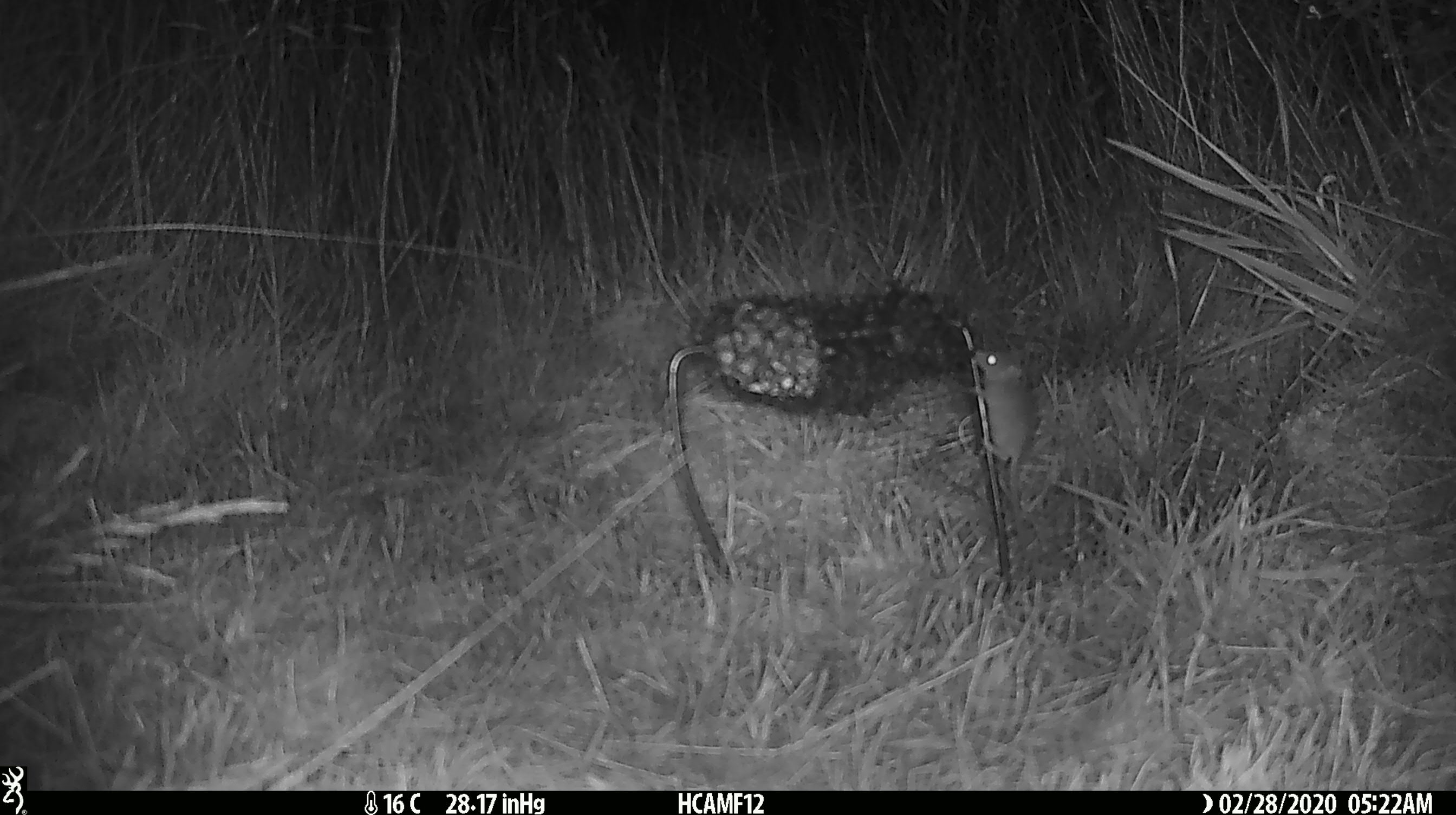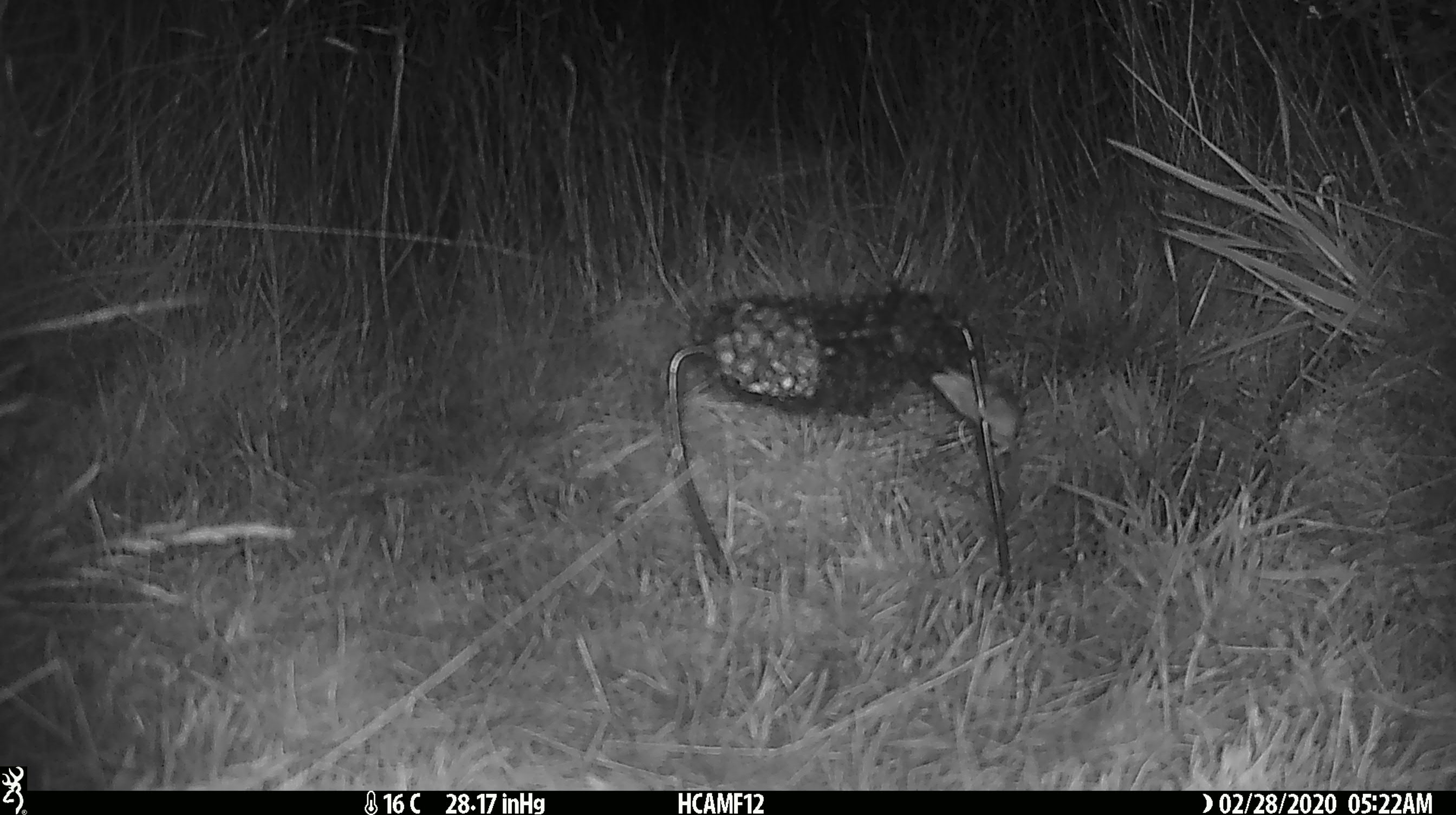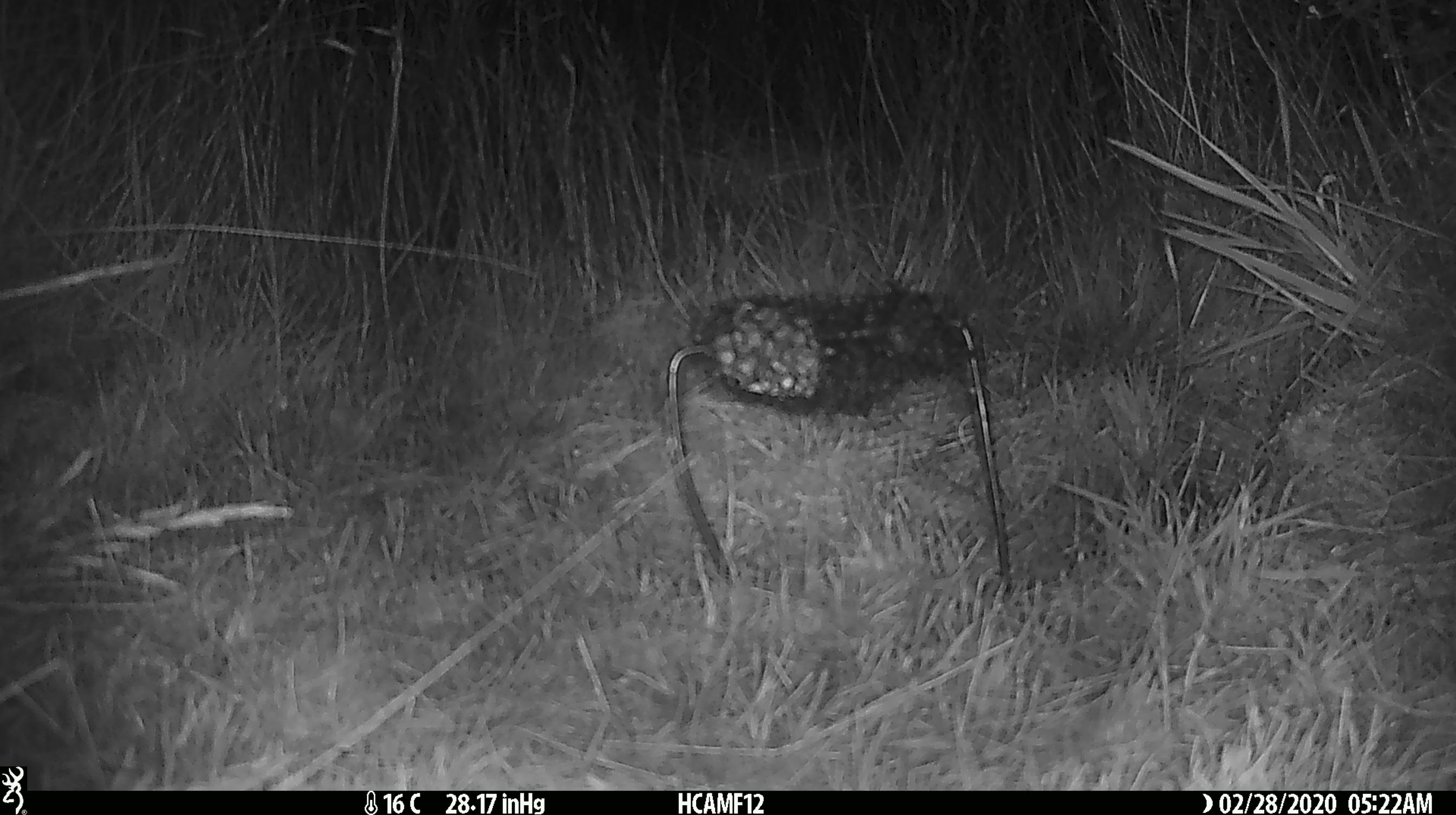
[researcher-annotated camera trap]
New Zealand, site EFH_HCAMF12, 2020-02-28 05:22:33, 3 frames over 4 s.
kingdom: Animalia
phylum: Chordata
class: Mammalia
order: Rodentia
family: Muridae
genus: Mus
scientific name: Mus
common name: mouse